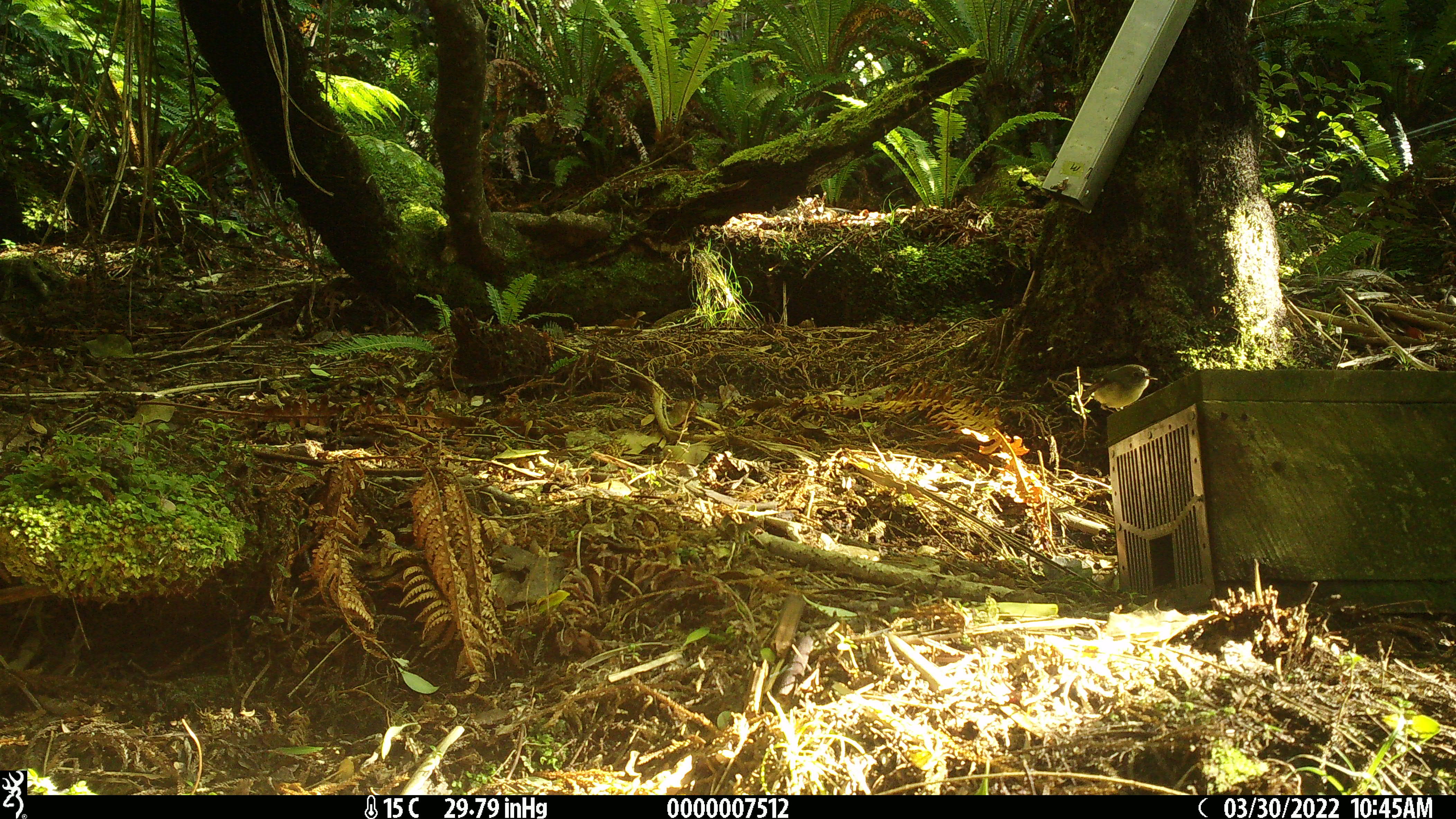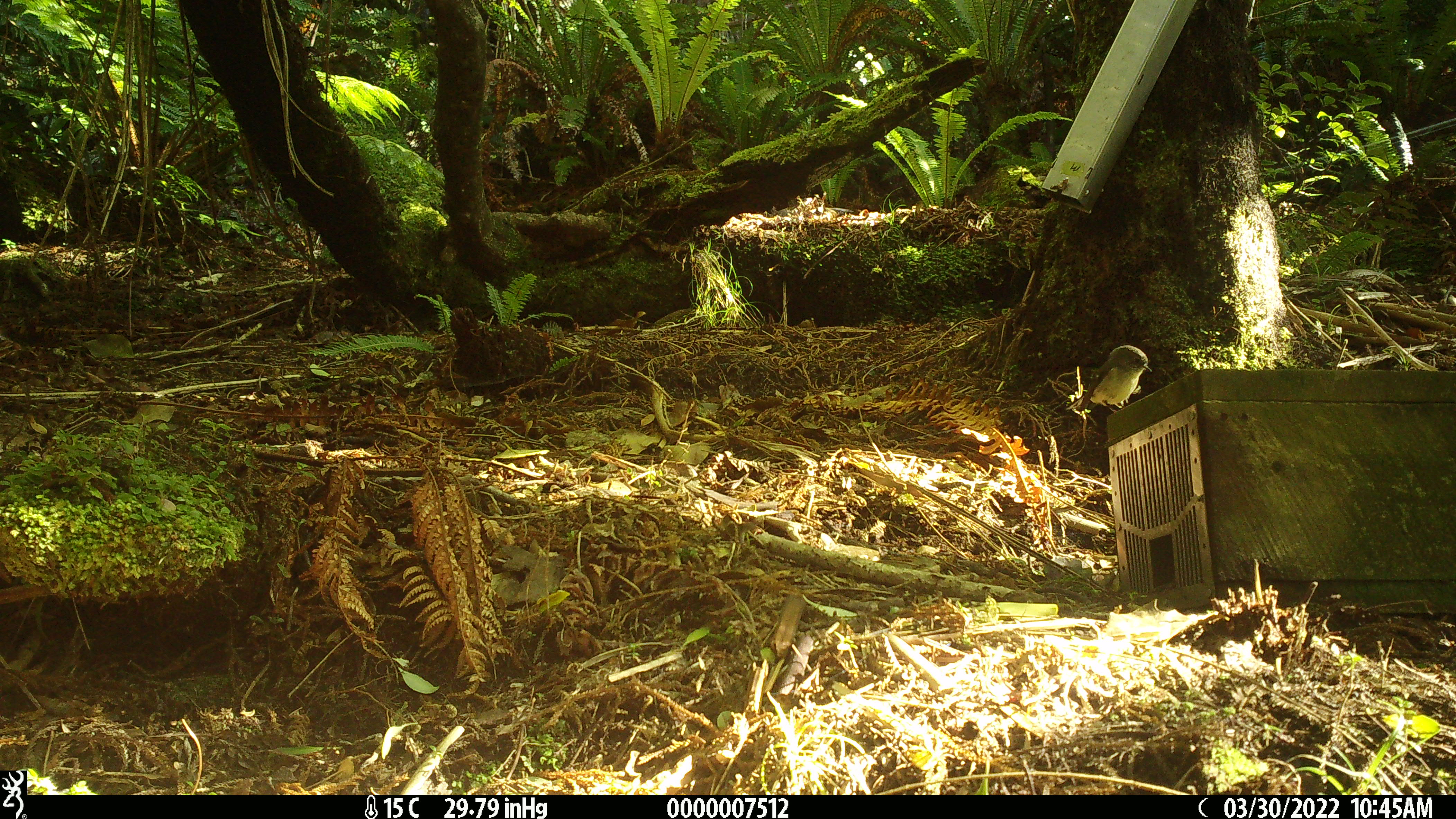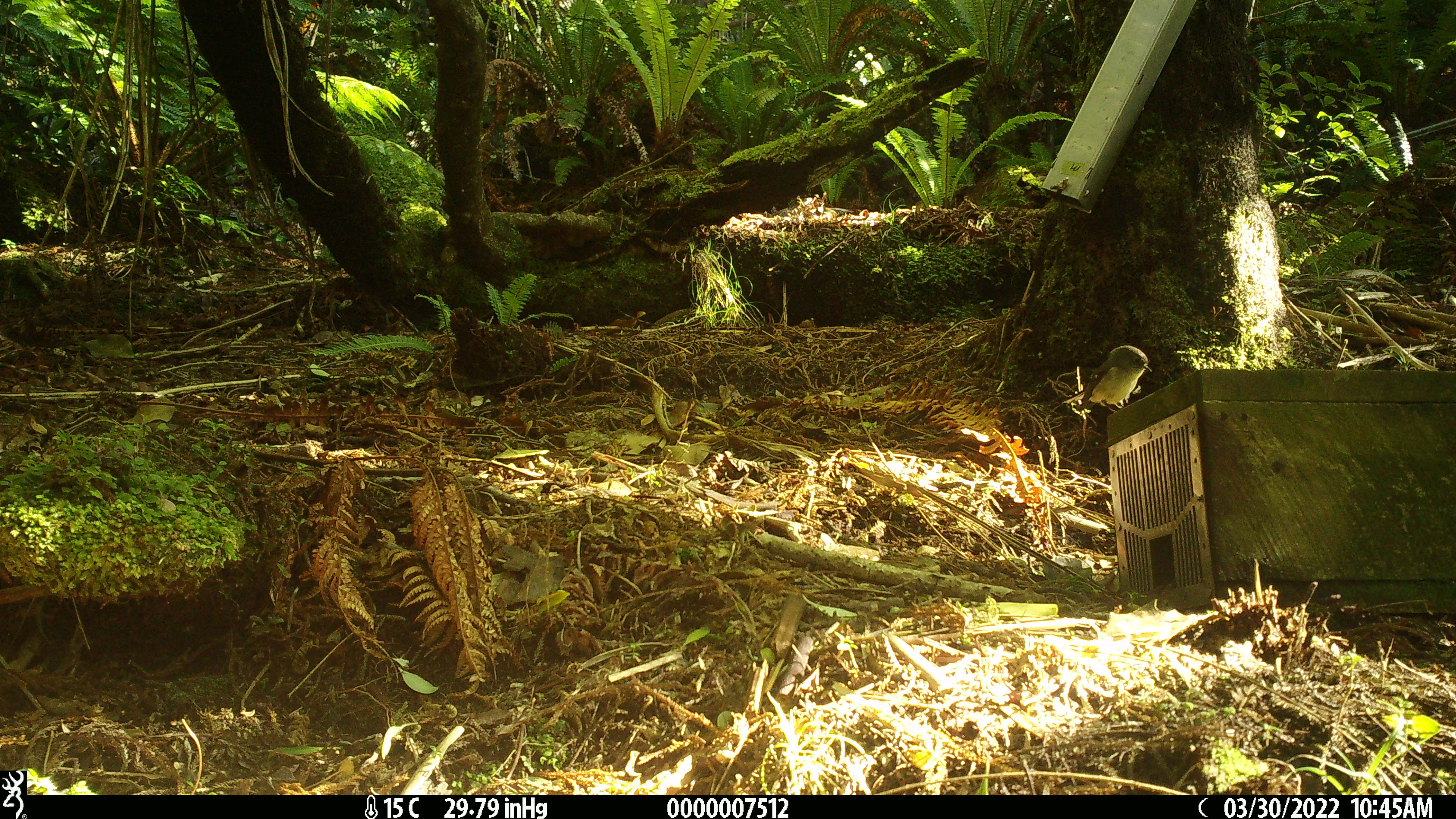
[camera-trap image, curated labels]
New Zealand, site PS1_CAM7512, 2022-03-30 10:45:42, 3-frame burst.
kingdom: Animalia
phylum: Chordata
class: Aves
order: Passeriformes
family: Petroicidae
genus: Petroica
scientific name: Petroica macrocephala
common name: tomtit